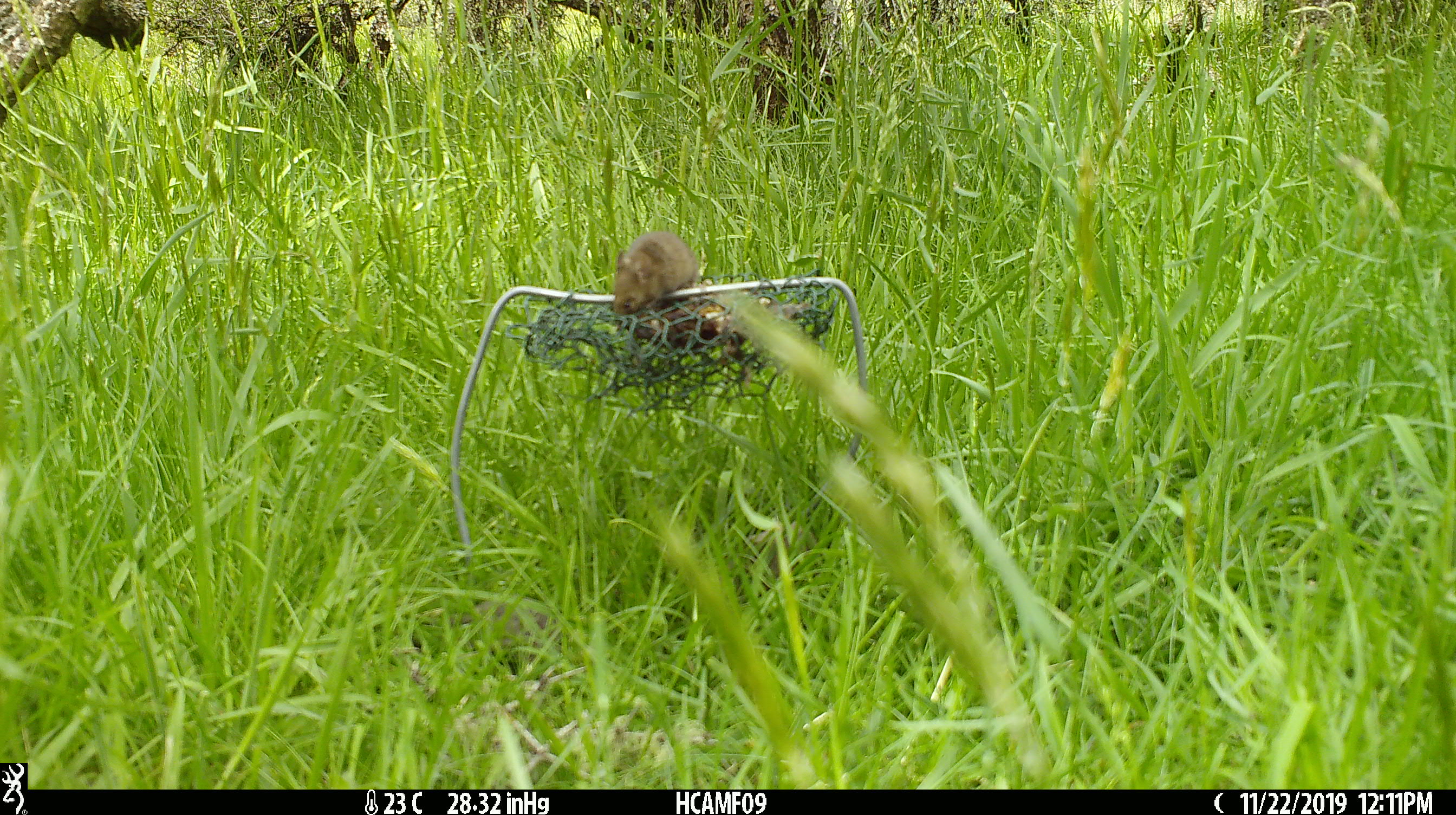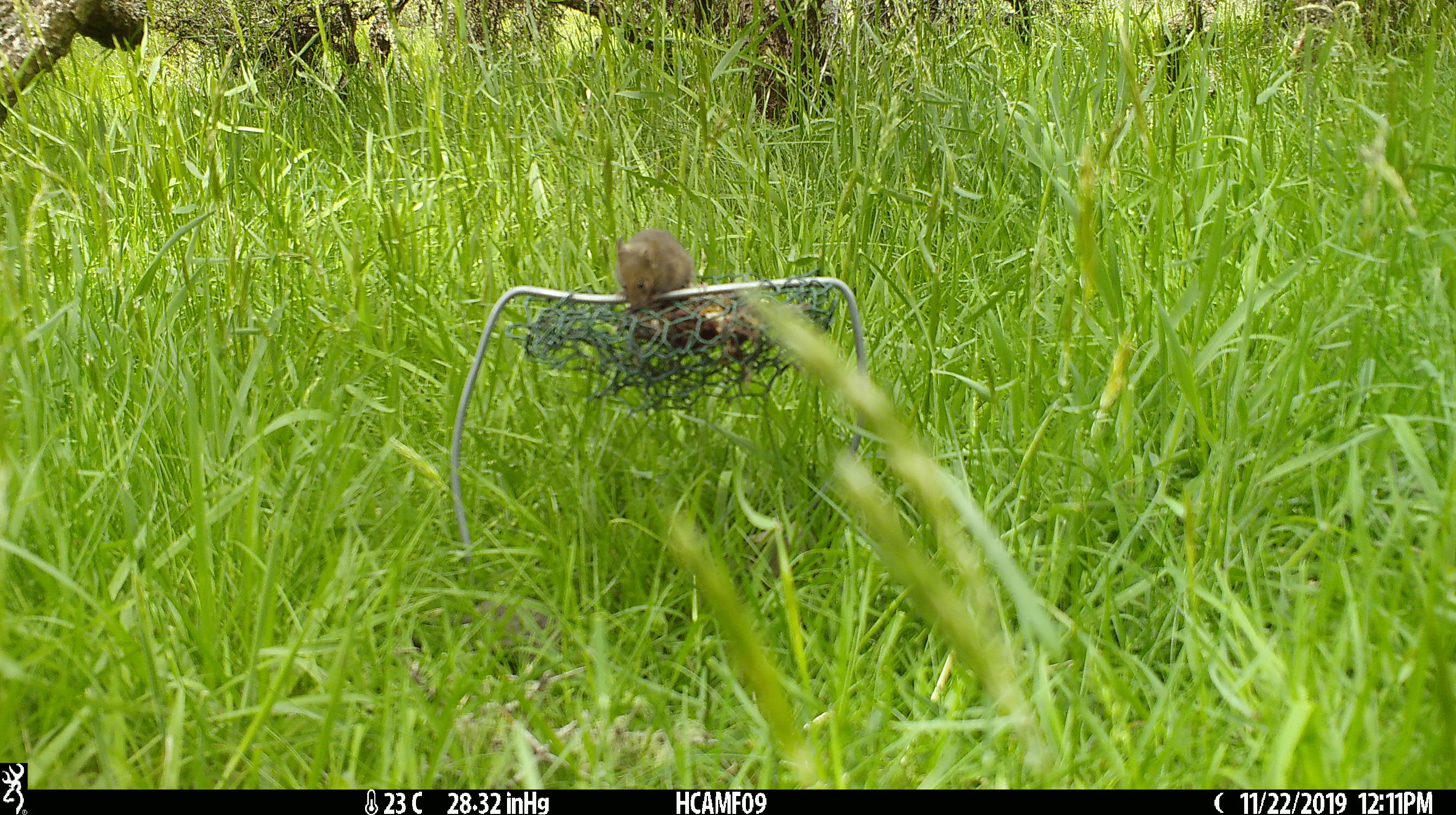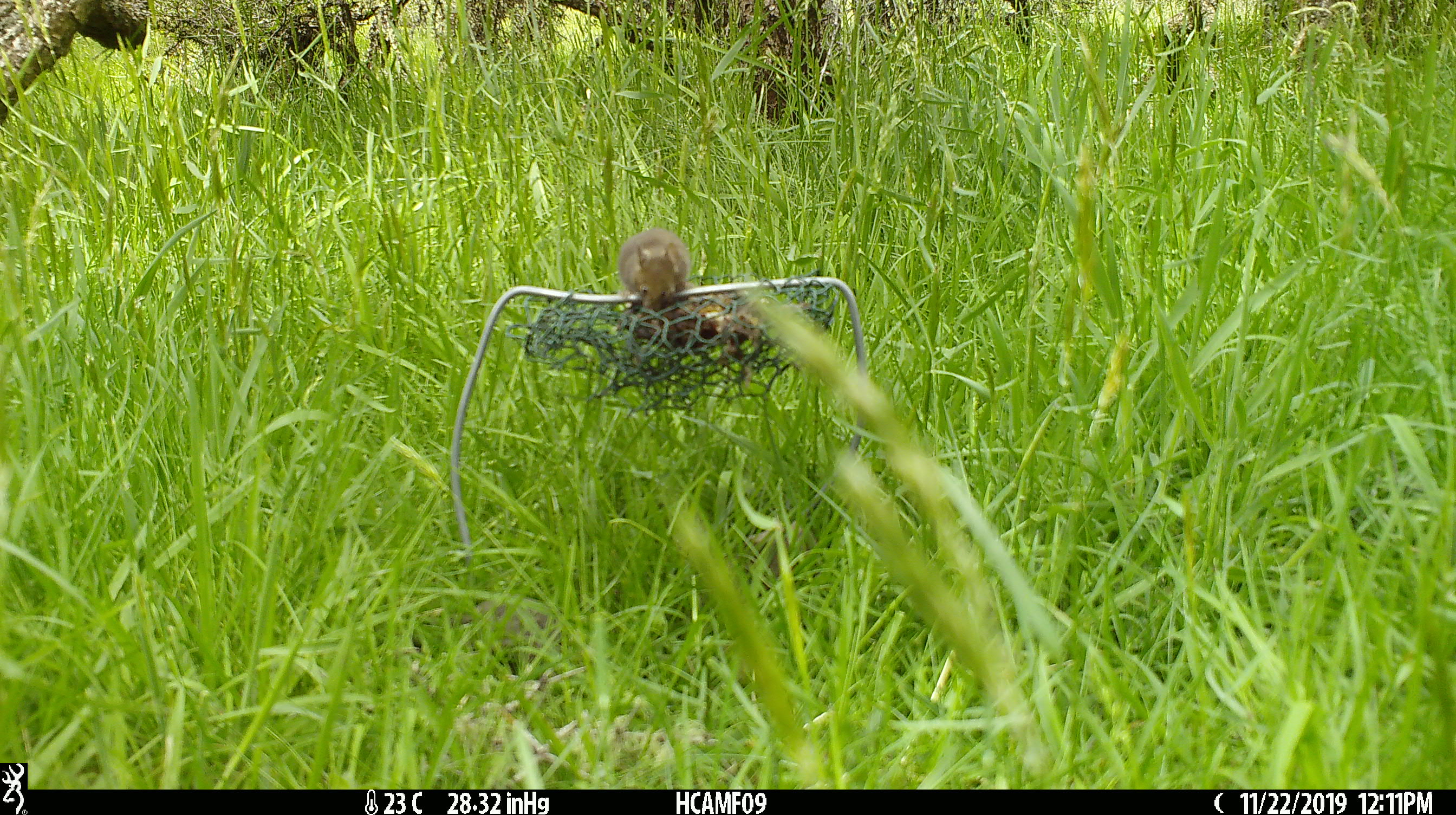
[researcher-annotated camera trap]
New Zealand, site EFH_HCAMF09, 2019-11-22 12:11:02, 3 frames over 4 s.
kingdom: Animalia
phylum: Chordata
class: Mammalia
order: Rodentia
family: Muridae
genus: Mus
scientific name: Mus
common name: mouse